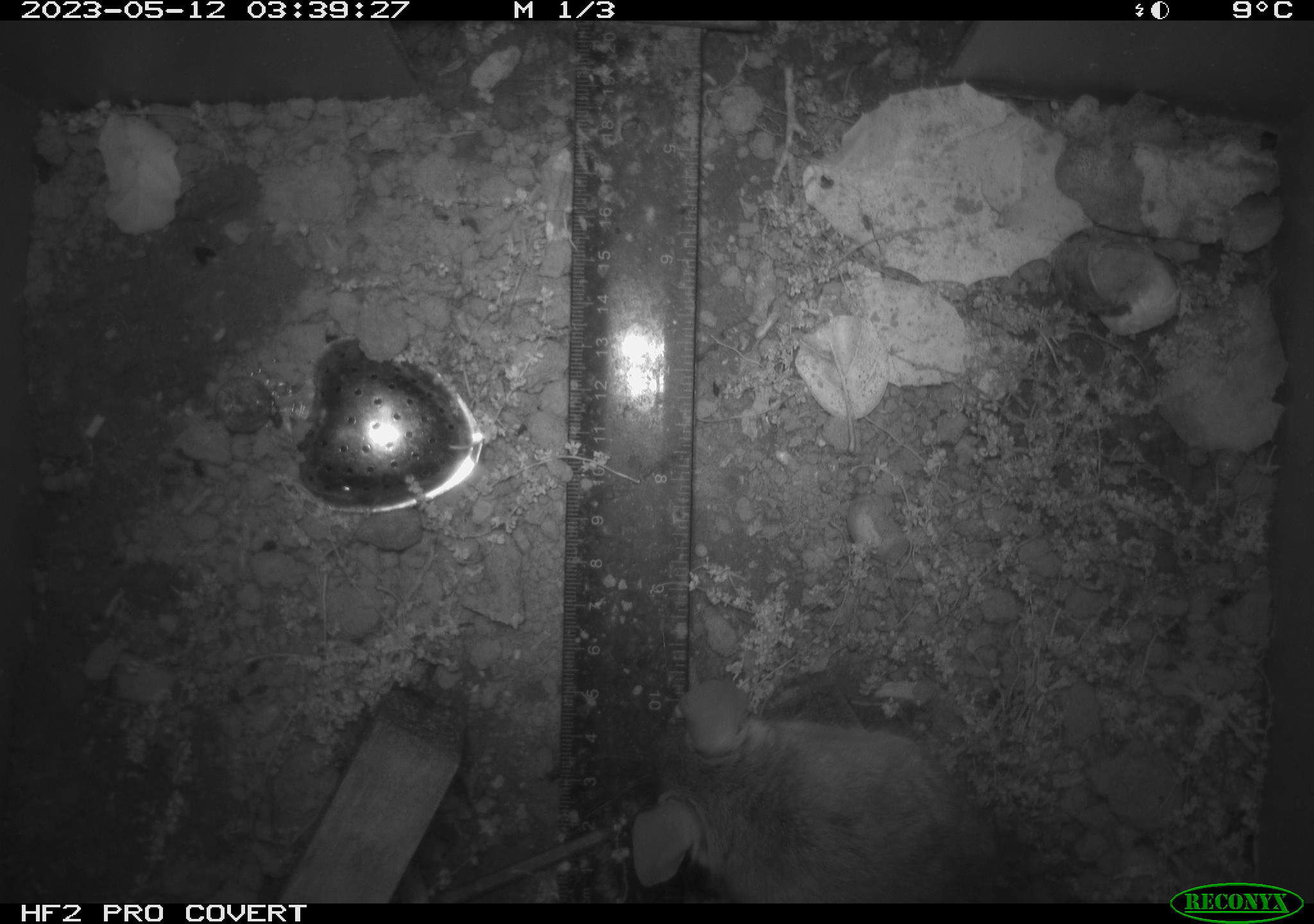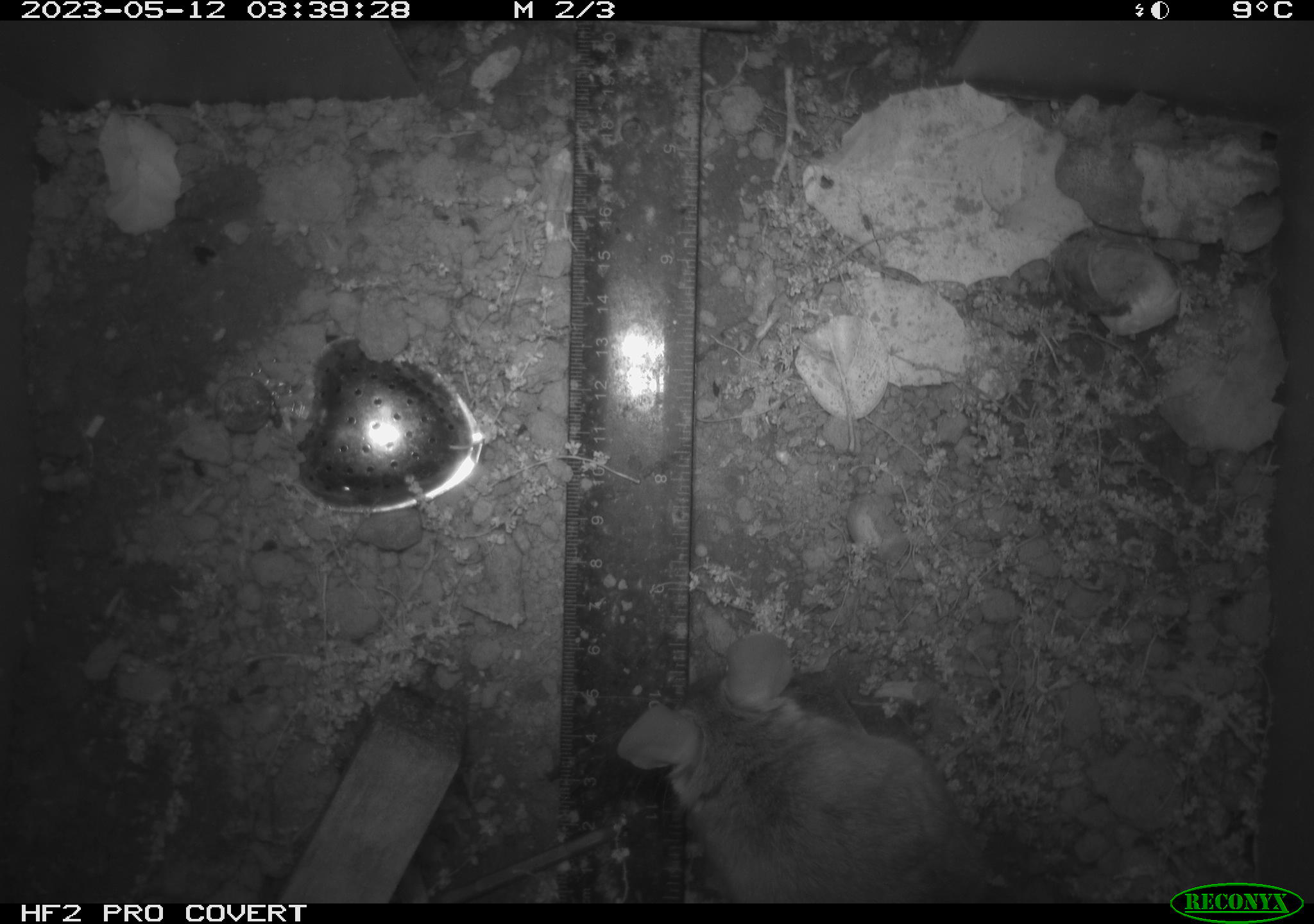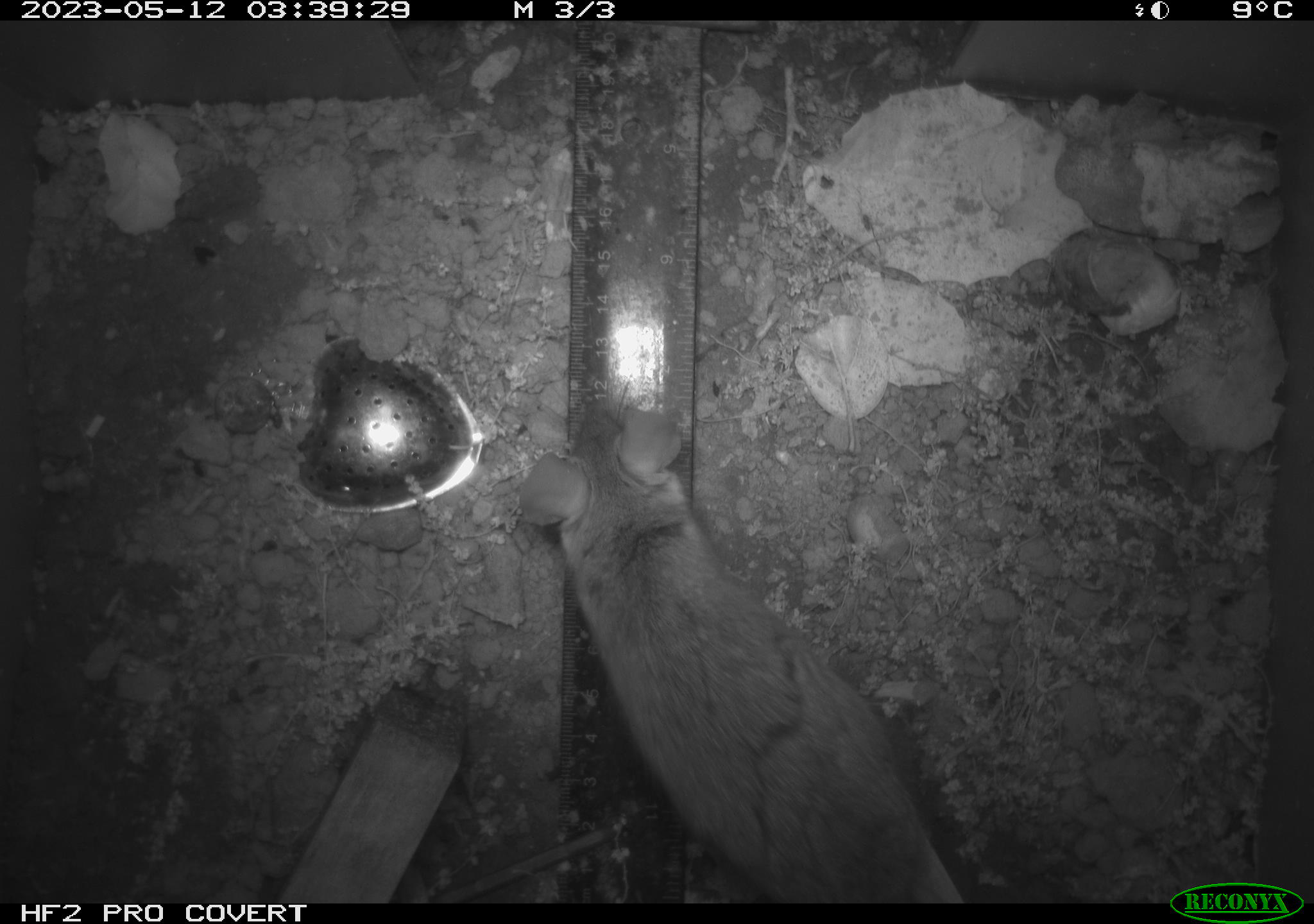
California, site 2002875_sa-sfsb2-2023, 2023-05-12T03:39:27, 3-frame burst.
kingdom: Animalia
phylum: Chordata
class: Mammalia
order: Rodentia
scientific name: Rodentia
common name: mouse species